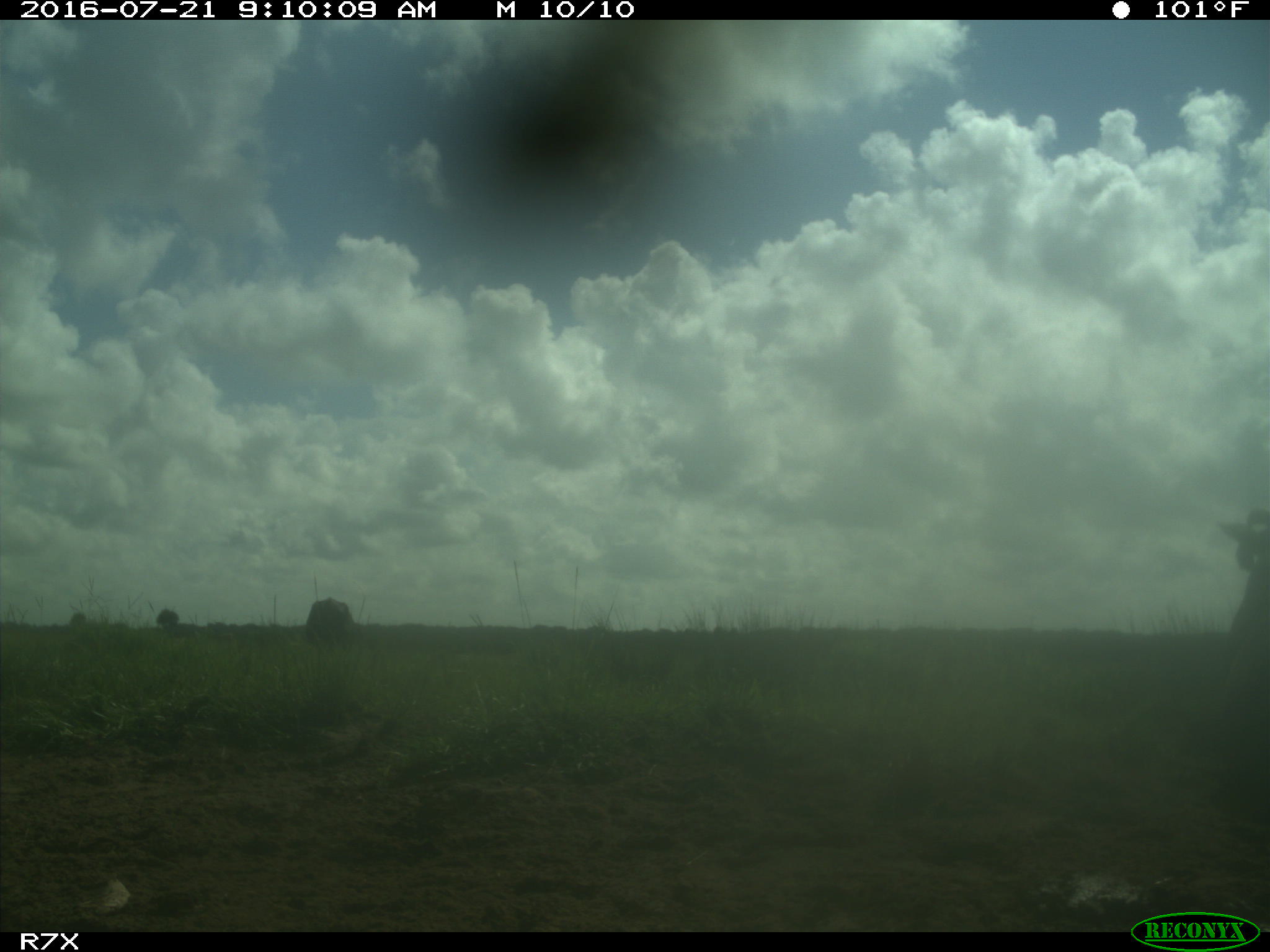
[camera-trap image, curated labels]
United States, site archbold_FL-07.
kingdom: Animalia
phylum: Chordata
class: Mammalia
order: Artiodactyla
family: Bovidae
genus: Bos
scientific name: Bos taurus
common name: domestic cow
Bos taurus (domestic cow).